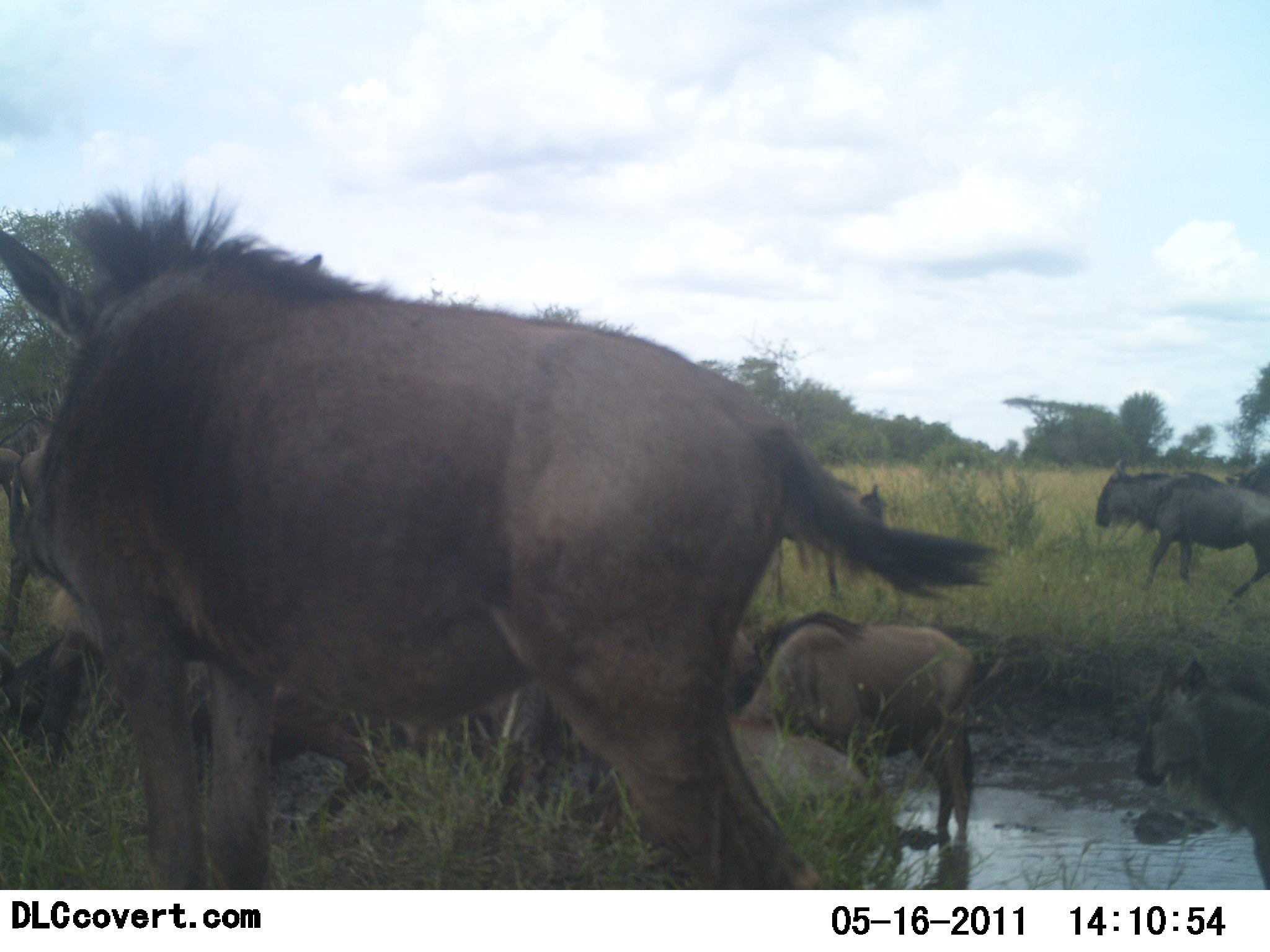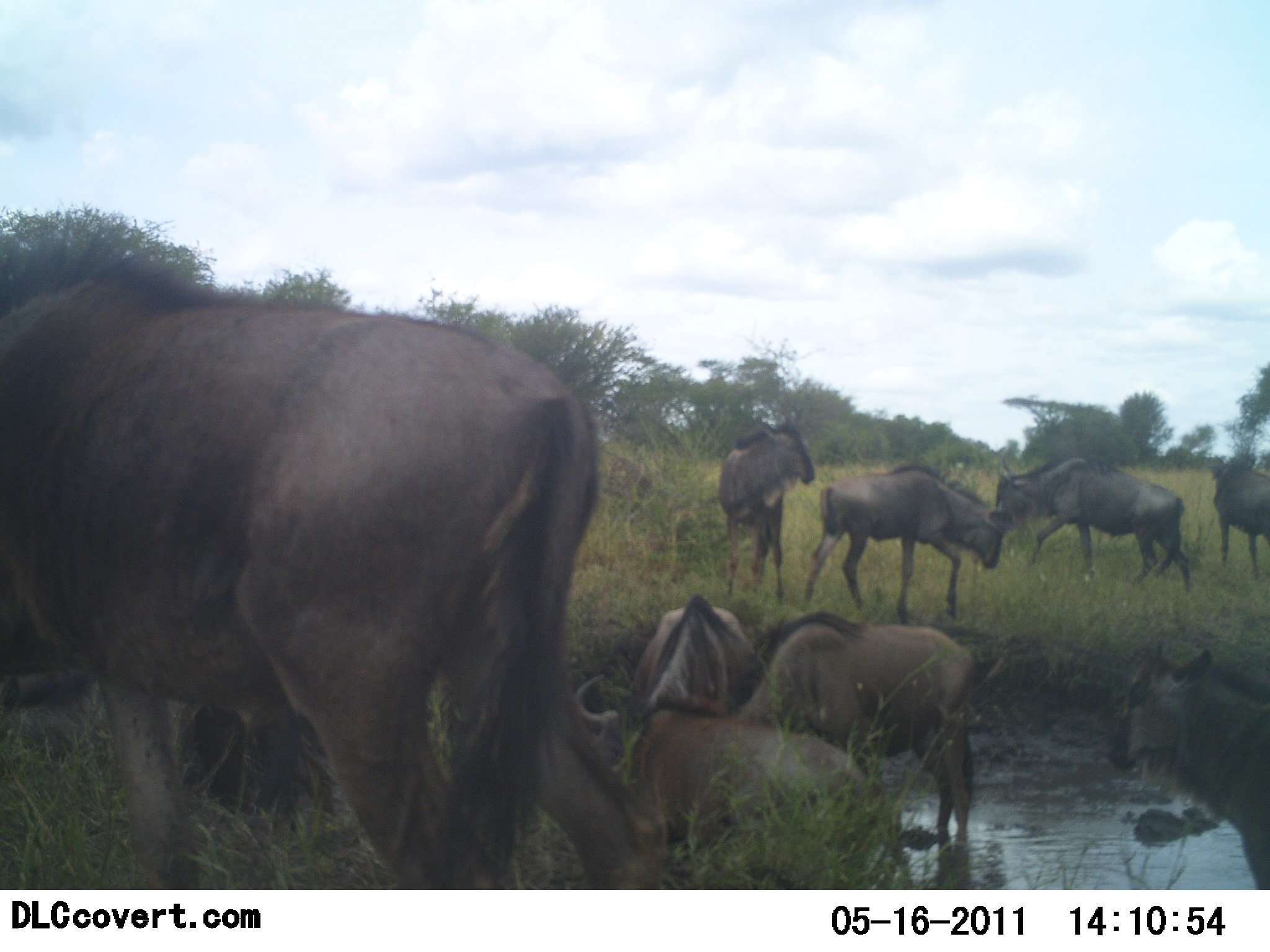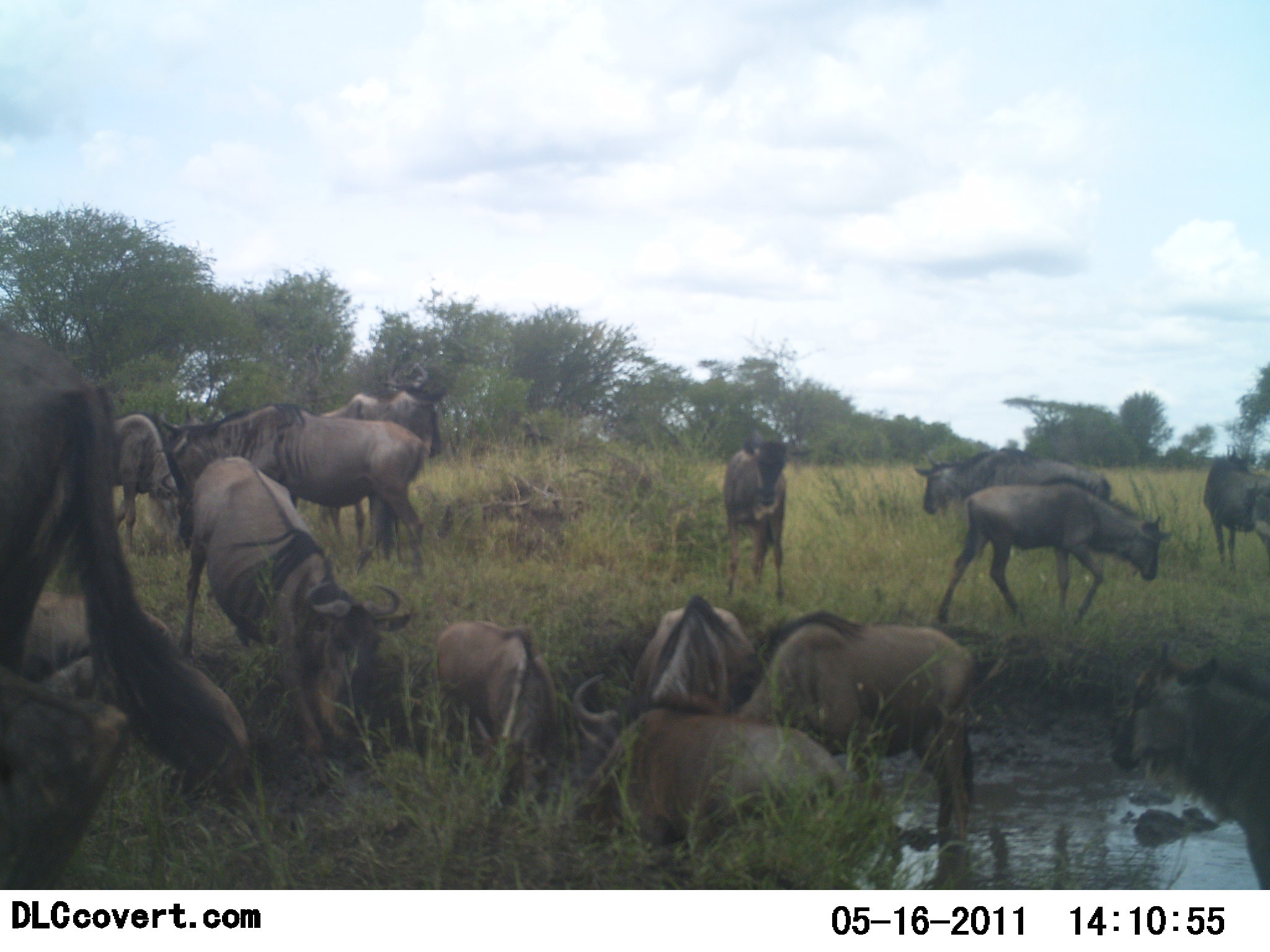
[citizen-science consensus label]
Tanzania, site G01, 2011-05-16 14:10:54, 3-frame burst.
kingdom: Animalia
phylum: Chordata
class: Mammalia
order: Artiodactyla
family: Bovidae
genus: Connochaetes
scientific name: Connochaetes taurinus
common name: blue wildebeest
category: wildebeest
Wildebeest (blue wildebeest) (Connochaetes taurinus), count 11-50. Behavior (volunteer vote fractions): standing 54%, resting 8%, moving 46%, interacting 15%. Young present (vote fraction): 23%. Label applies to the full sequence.